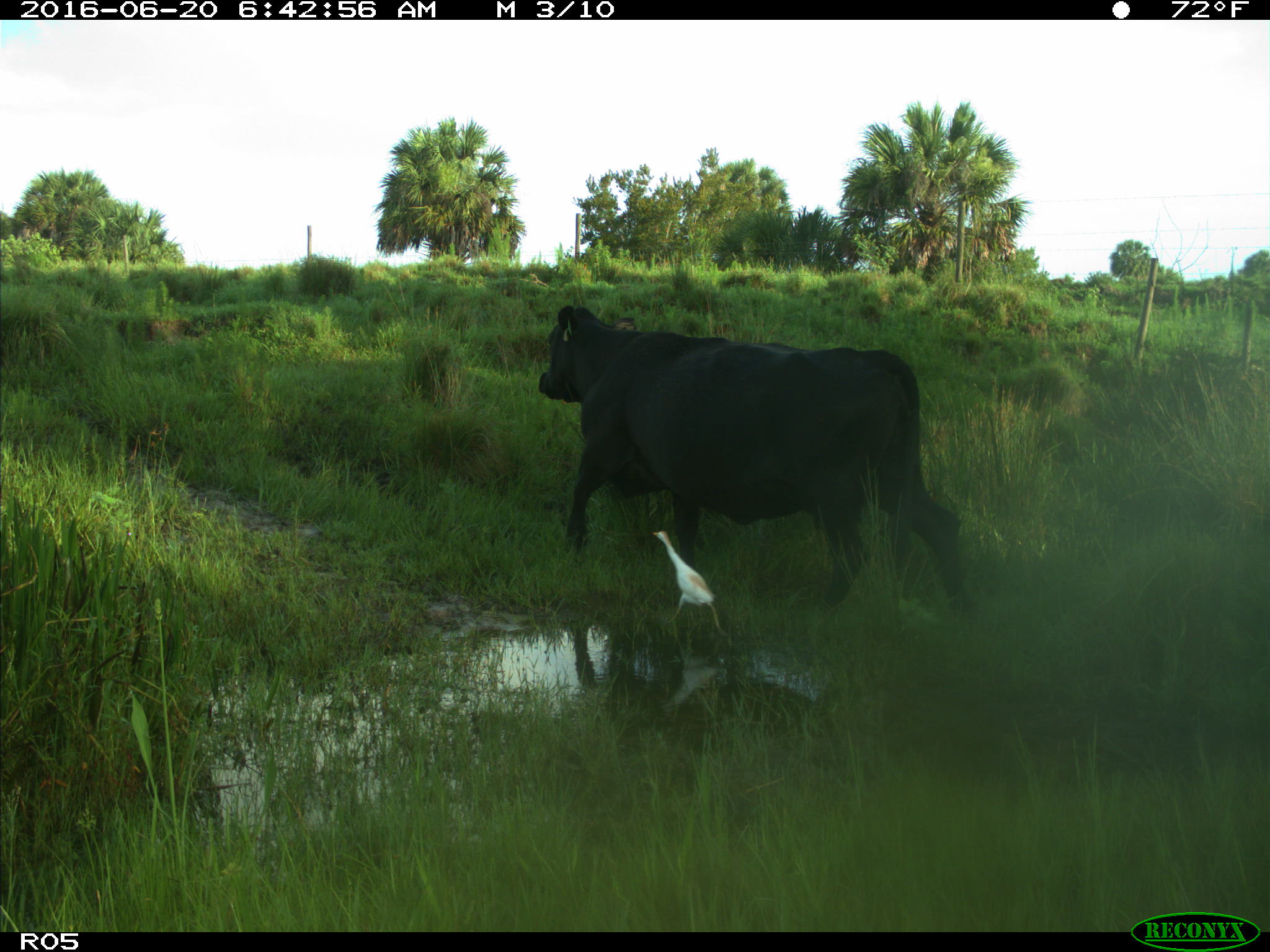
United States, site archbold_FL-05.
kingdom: Animalia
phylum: Chordata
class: Mammalia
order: Artiodactyla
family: Bovidae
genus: Bos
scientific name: Bos taurus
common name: domestic cow